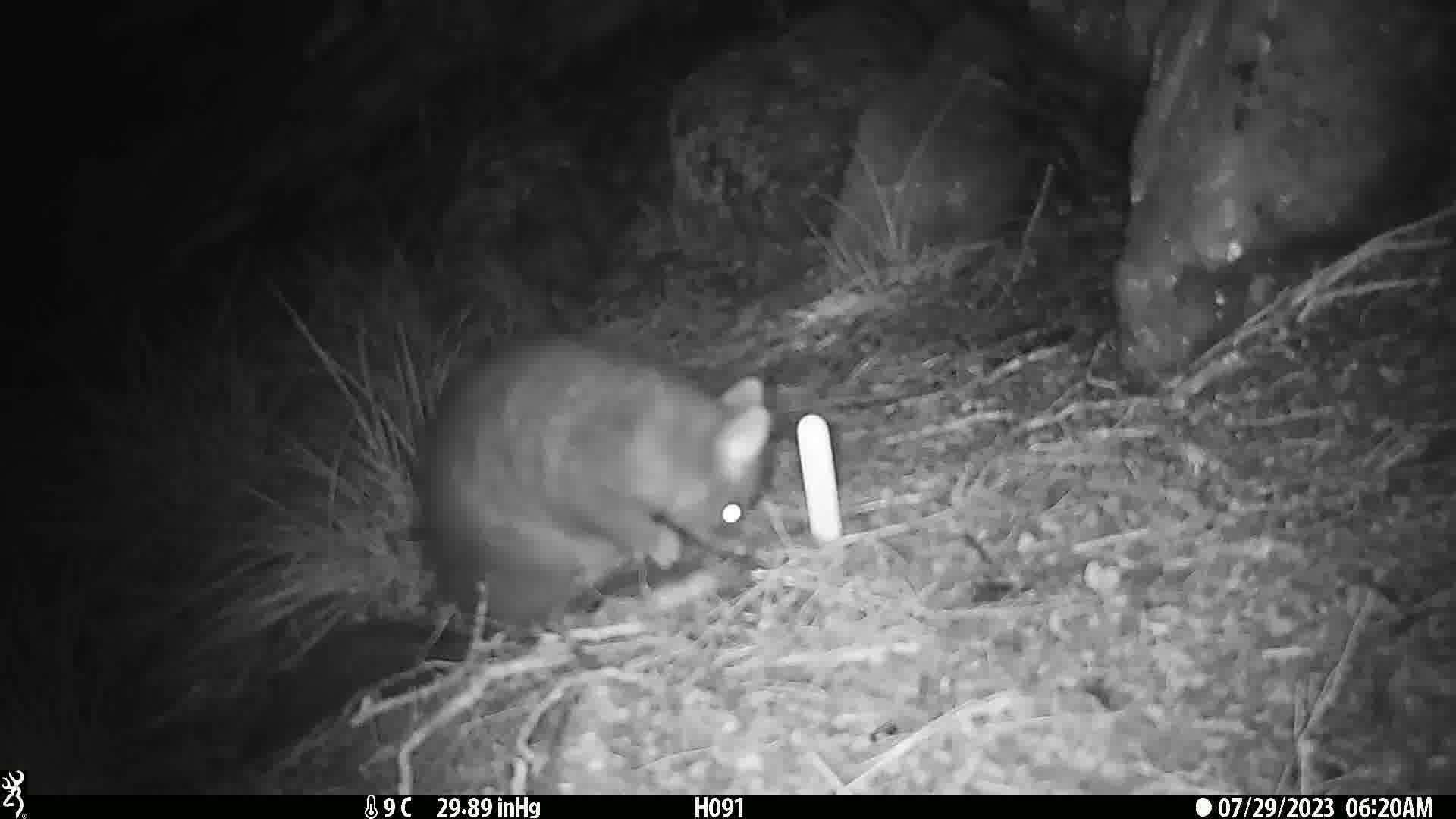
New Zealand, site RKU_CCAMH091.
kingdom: Animalia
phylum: Chordata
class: Mammalia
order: Diprotodontia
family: Phalangeridae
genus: Trichosurus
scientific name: Trichosurus vulpecula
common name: common brushtail possum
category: possum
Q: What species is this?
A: Possum (common brushtail possum) (Trichosurus vulpecula).